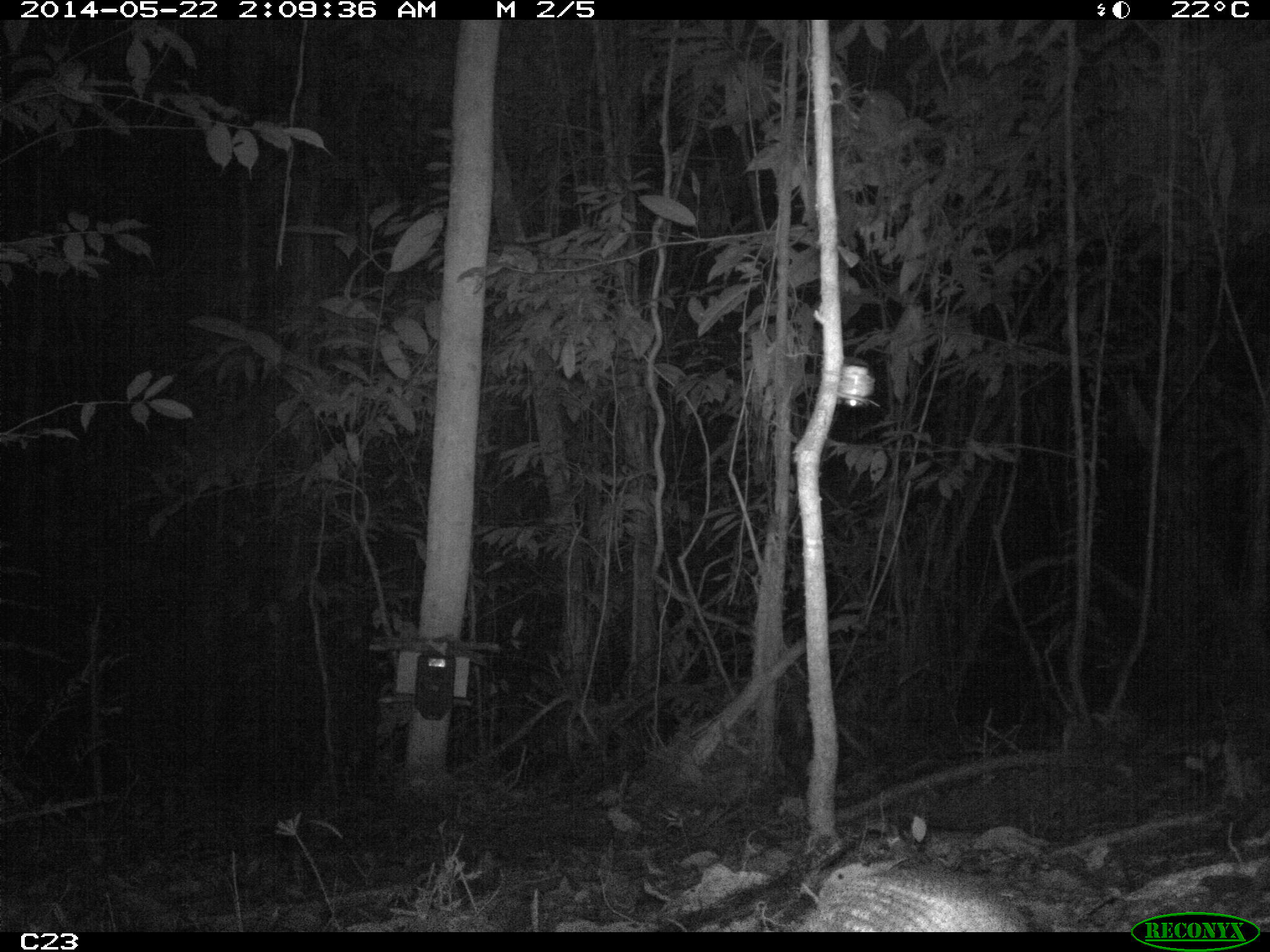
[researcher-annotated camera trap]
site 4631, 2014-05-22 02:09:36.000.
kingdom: Animalia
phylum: Chordata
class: Mammalia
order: Cingulata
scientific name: Cingulata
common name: armadillo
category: unknown armadillo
Unknown armadillo (armadillo) (Cingulata), count 2, age adult.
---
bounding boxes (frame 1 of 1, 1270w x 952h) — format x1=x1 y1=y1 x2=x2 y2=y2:
unknown armadillo: x1=813 y1=866 x2=887 y2=878